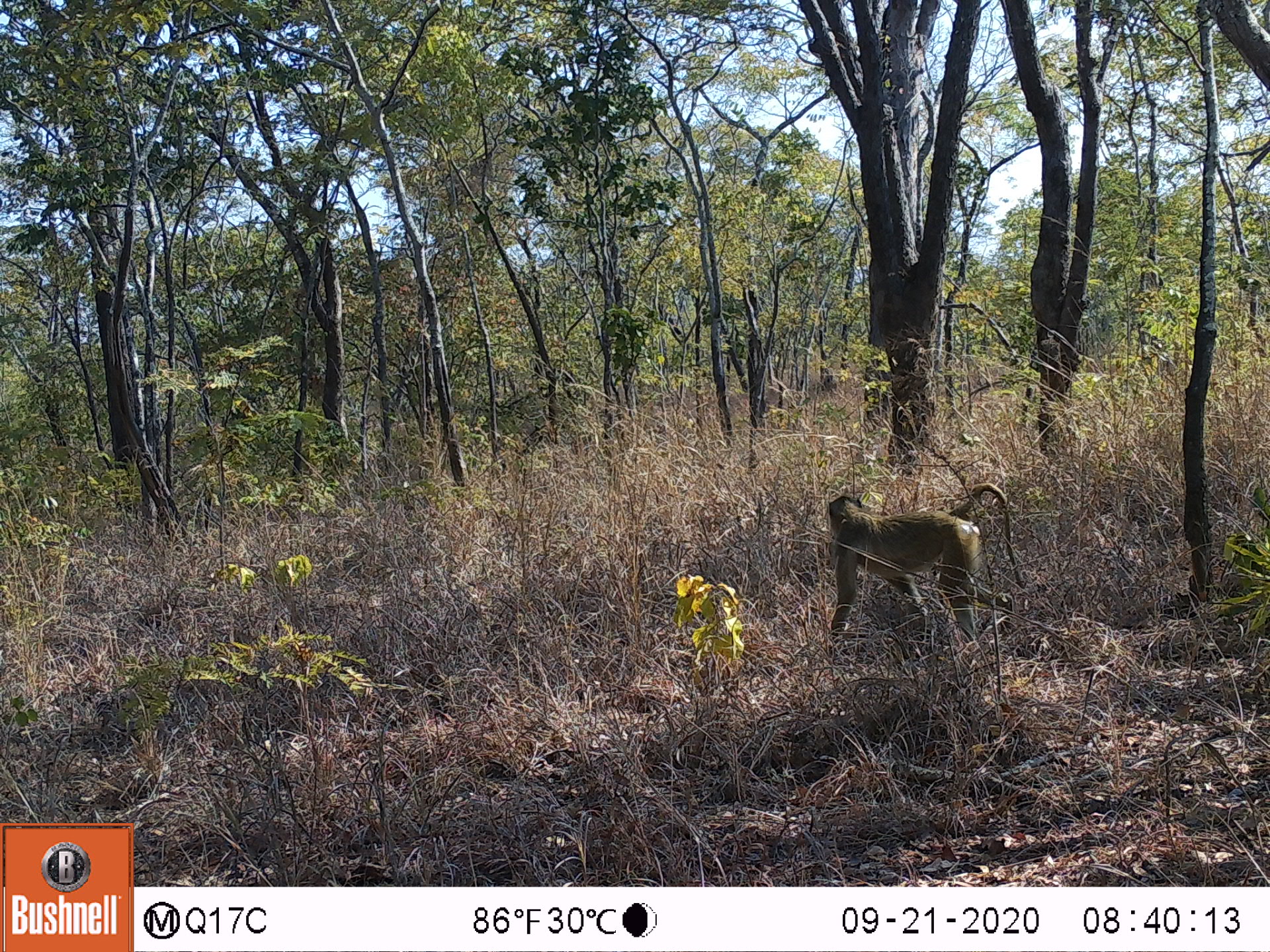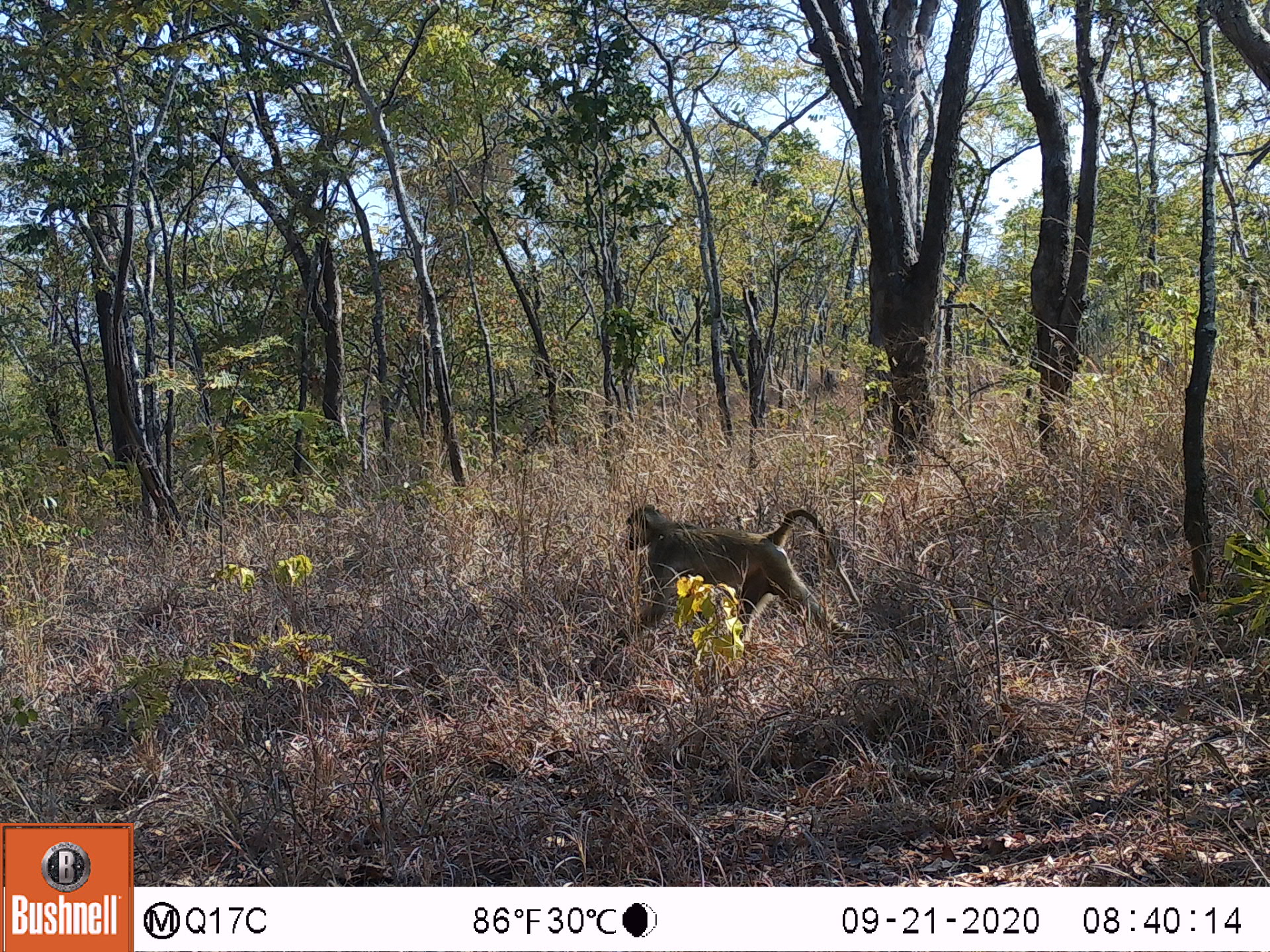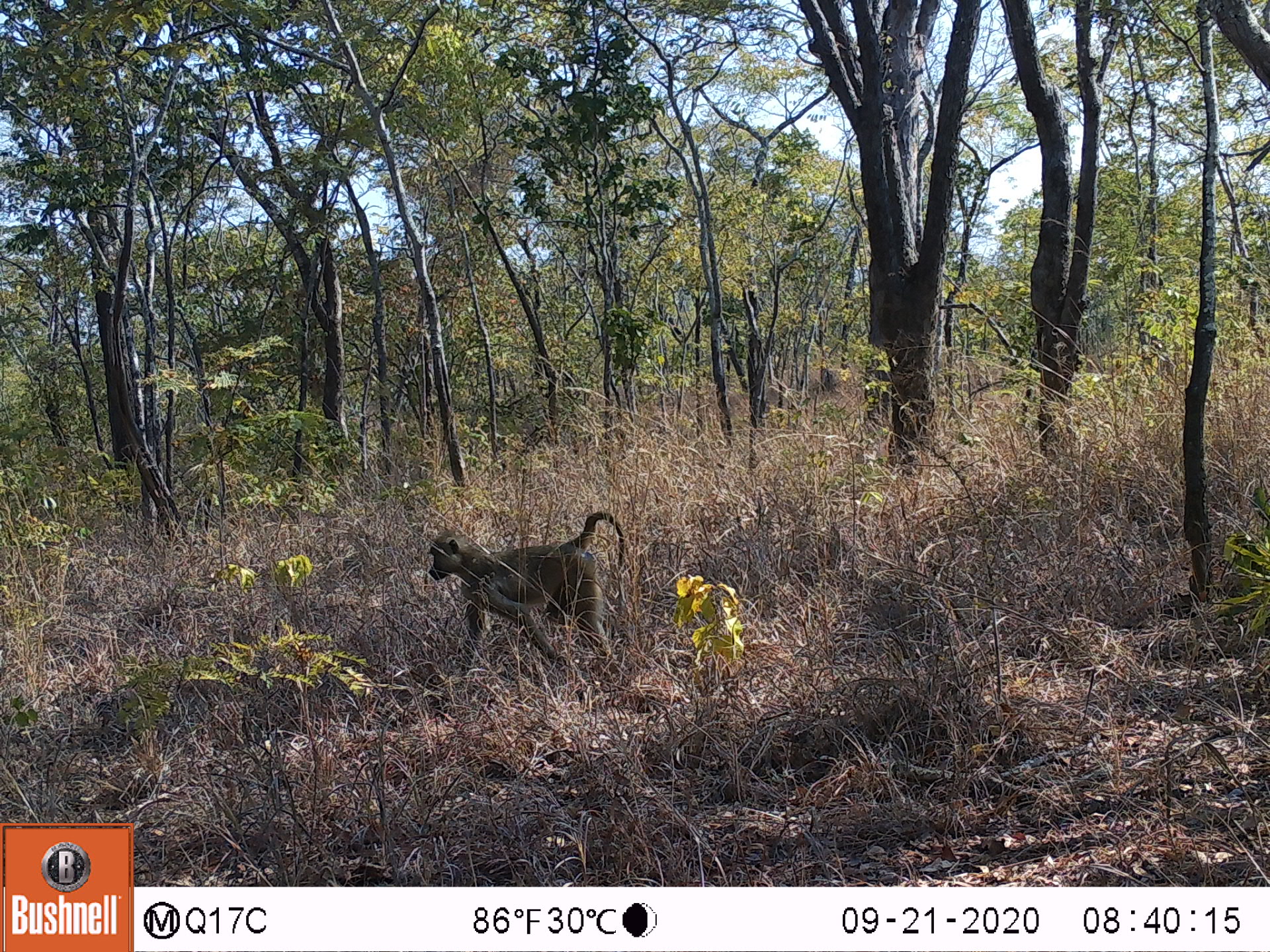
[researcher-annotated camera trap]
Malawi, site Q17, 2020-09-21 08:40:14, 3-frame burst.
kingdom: Animalia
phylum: Chordata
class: Mammalia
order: Primates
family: Cercopithecidae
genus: Papio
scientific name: Papio cynocephalus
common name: yellow baboon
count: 1